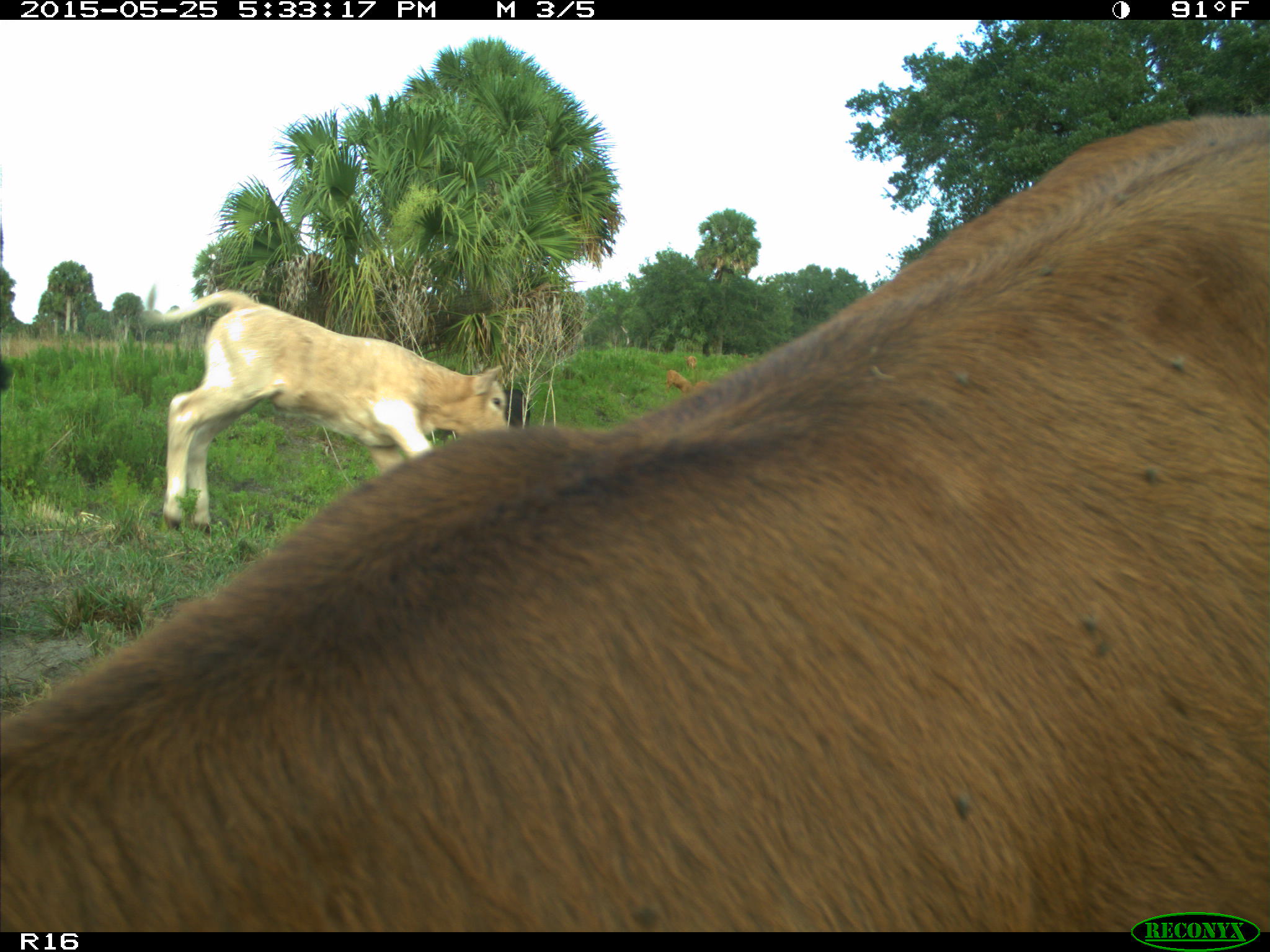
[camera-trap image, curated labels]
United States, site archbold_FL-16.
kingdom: Animalia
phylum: Chordata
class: Mammalia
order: Artiodactyla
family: Bovidae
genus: Bos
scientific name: Bos taurus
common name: domestic cow